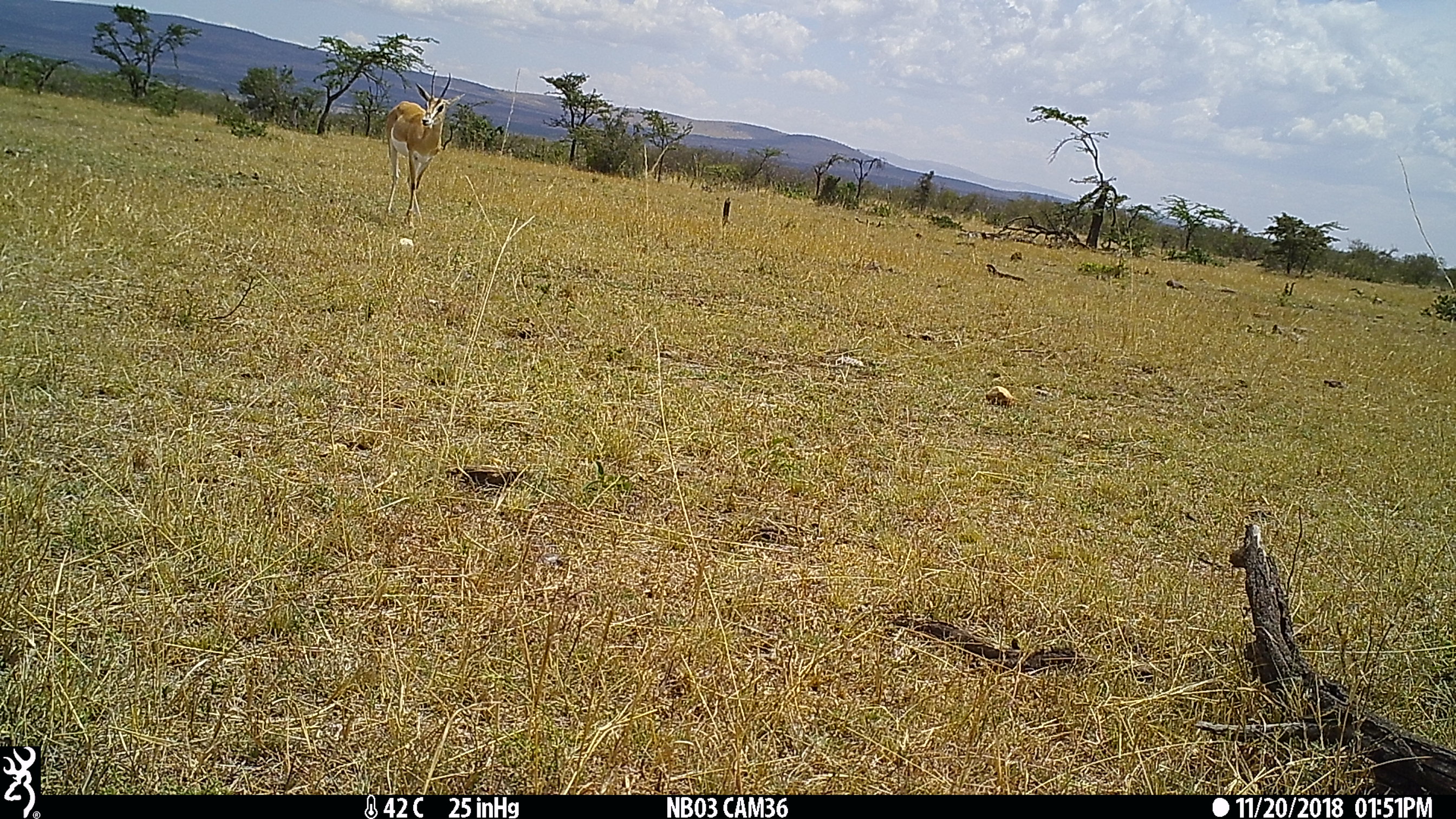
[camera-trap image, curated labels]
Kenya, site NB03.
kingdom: Animalia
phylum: Chordata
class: Mammalia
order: Artiodactyla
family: Bovidae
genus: Nanger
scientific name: Nanger granti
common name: grant's gazelle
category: gazelle grants